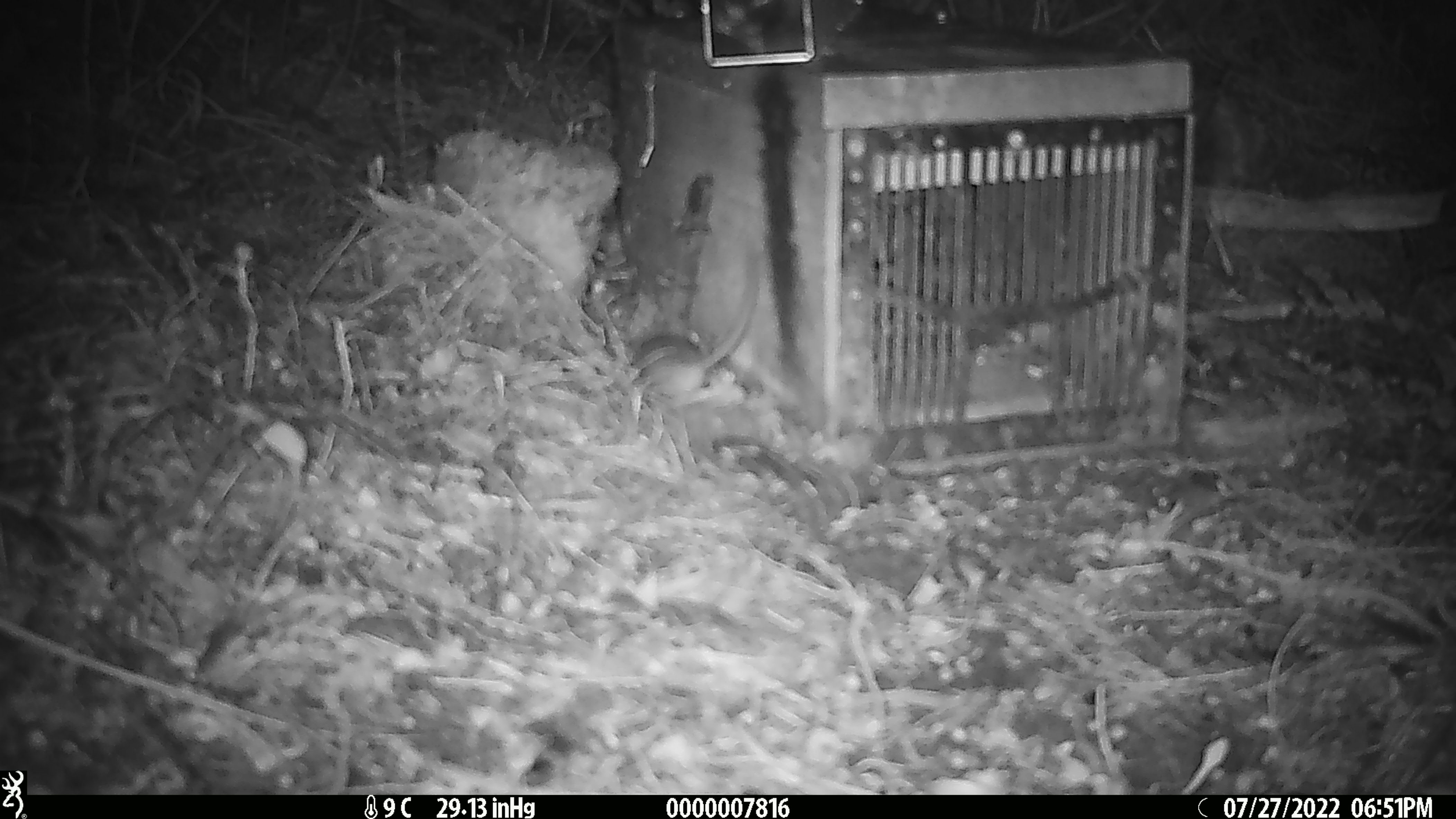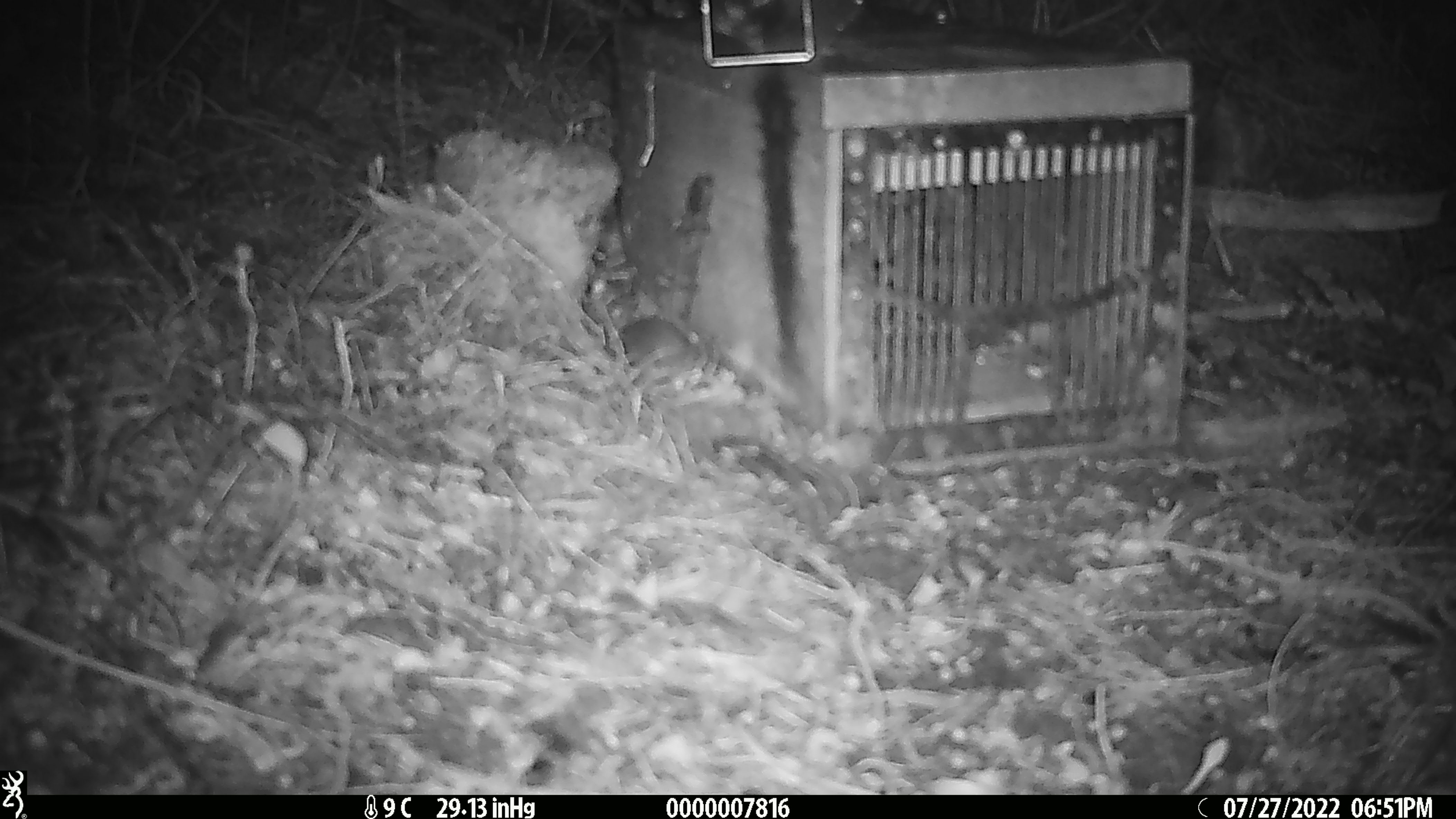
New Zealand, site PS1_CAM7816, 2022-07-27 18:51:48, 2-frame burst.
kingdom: Animalia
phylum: Chordata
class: Mammalia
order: Rodentia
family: Muridae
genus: Mus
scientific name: Mus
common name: mouse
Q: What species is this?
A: Mouse (Mus).